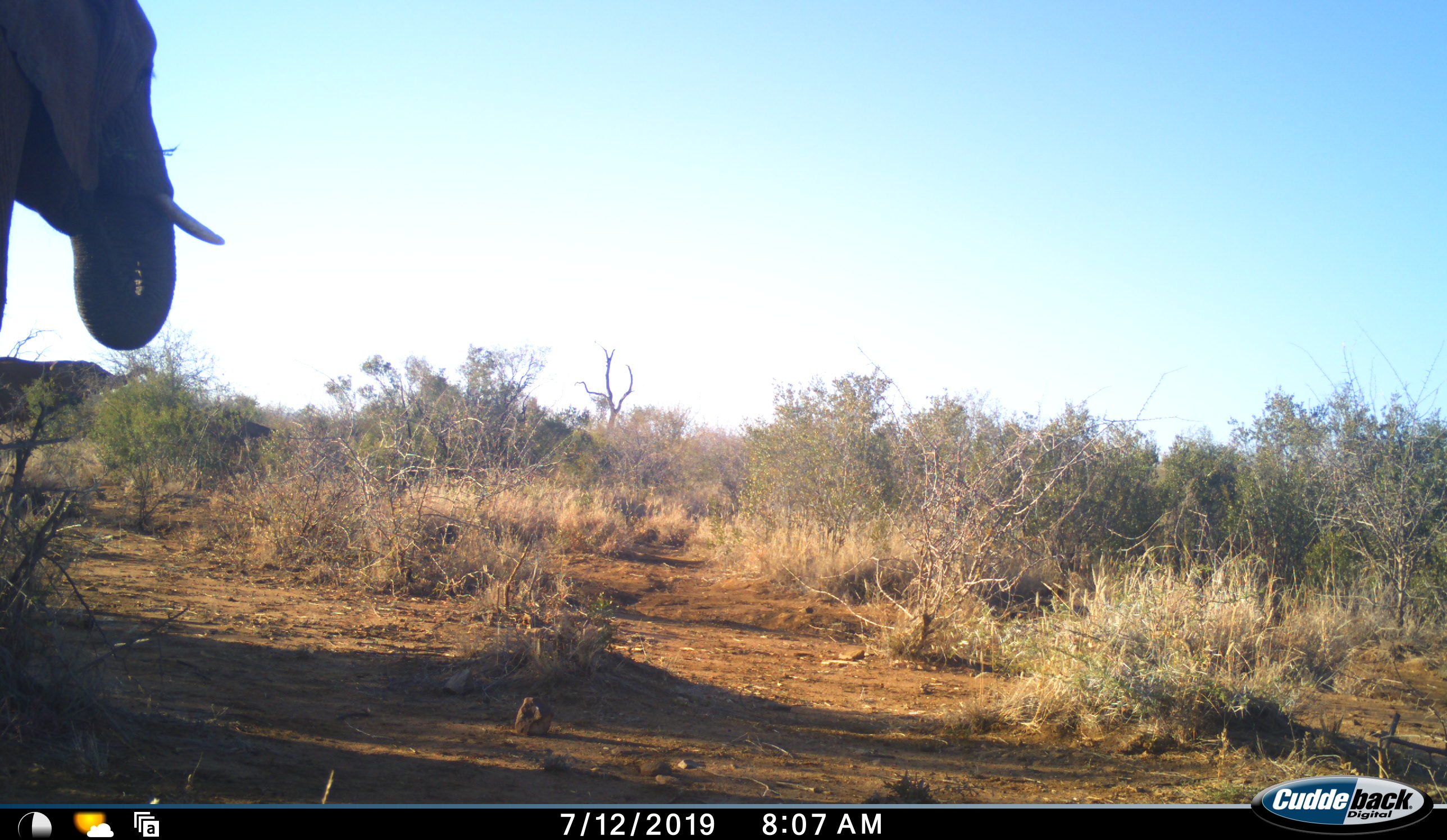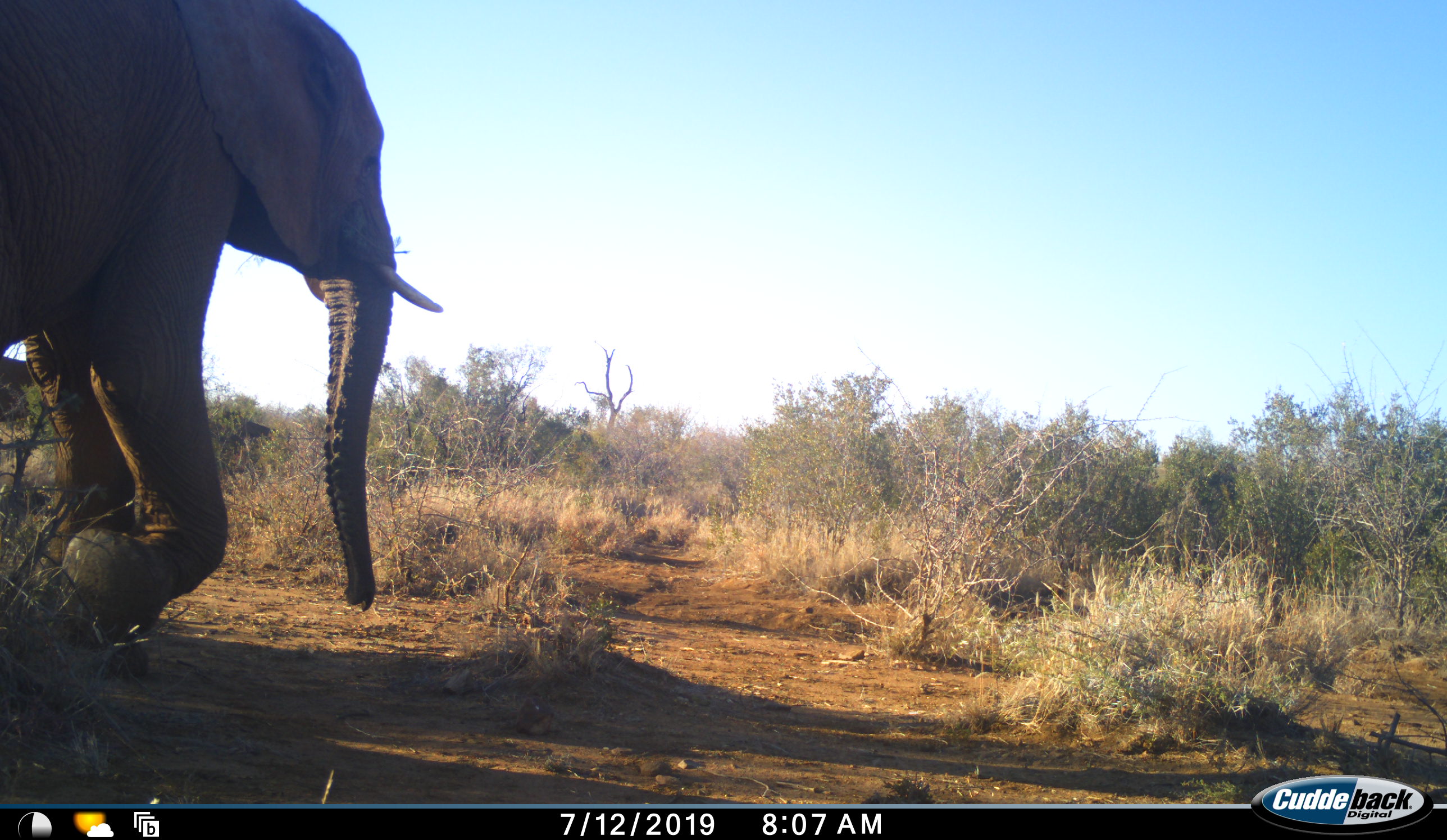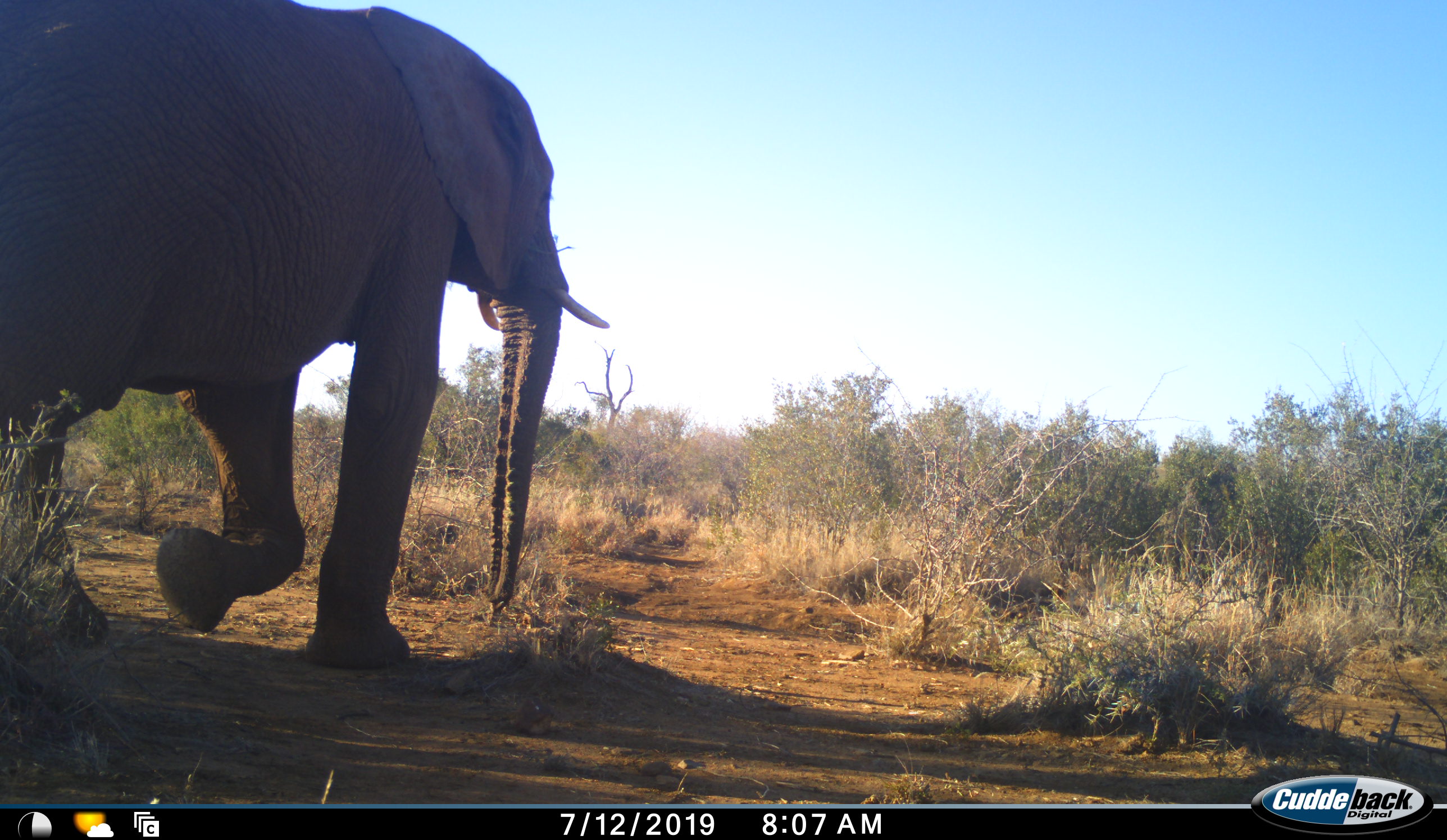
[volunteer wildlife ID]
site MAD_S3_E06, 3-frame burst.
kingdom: Animalia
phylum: Chordata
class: Mammalia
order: Proboscidea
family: Elephantidae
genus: Loxodonta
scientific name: Loxodonta africana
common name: african bush elephant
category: elephant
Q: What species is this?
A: Elephant (african bush elephant) (Loxodonta africana).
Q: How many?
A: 1.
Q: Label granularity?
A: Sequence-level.